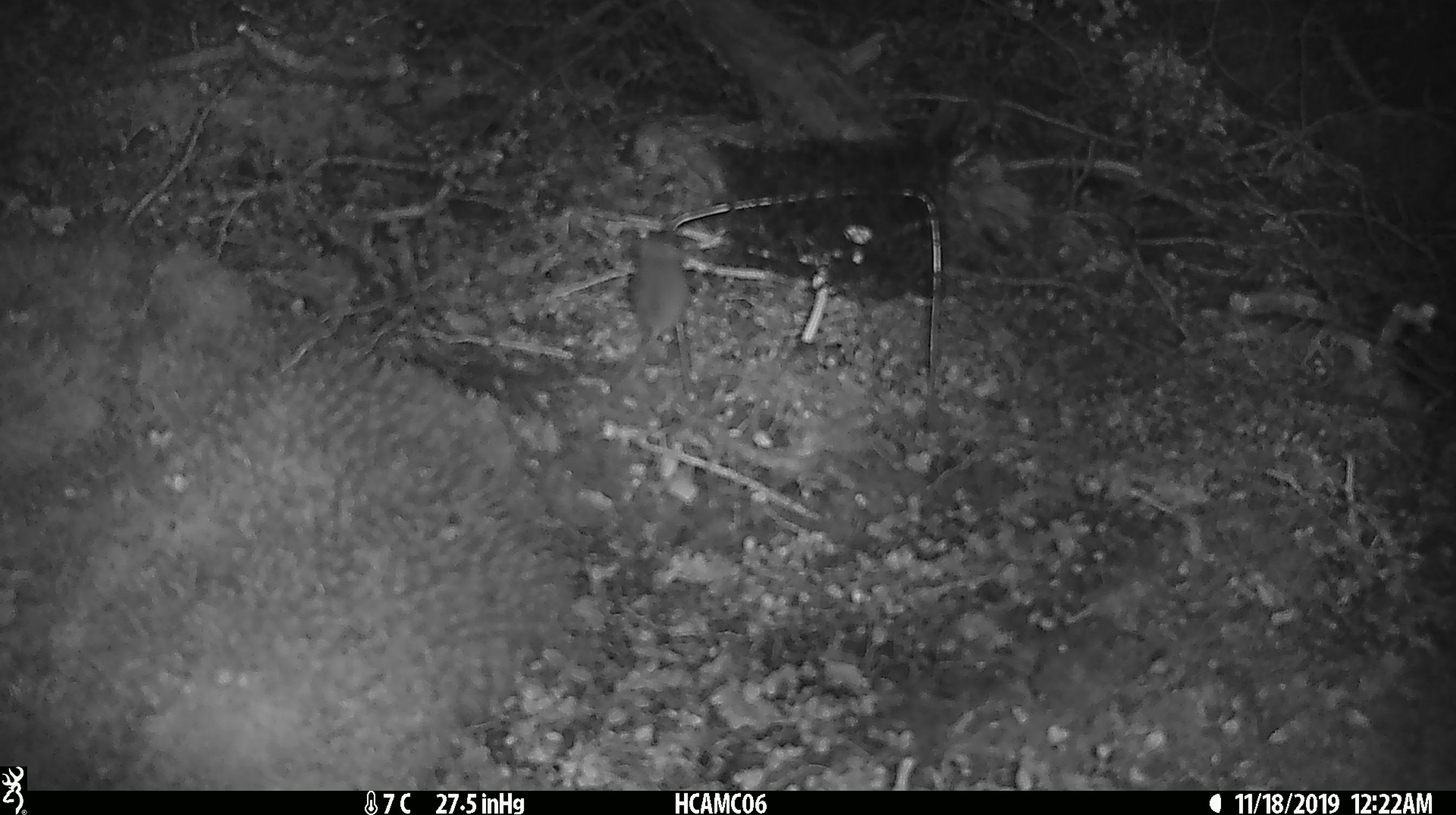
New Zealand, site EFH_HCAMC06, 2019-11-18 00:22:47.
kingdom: Animalia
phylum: Chordata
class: Mammalia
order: Rodentia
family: Muridae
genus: Mus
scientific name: Mus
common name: mouse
Mouse (Mus).